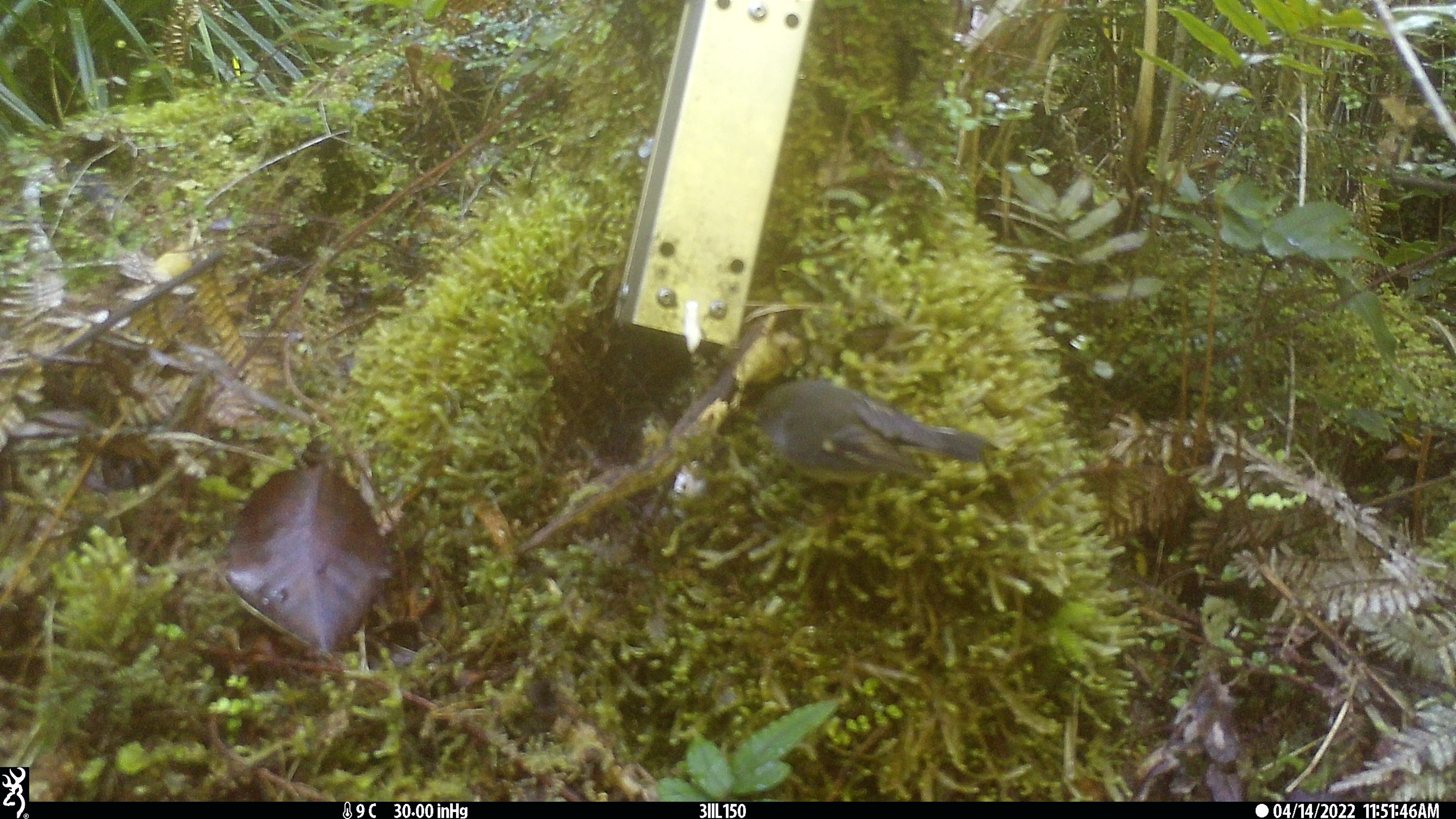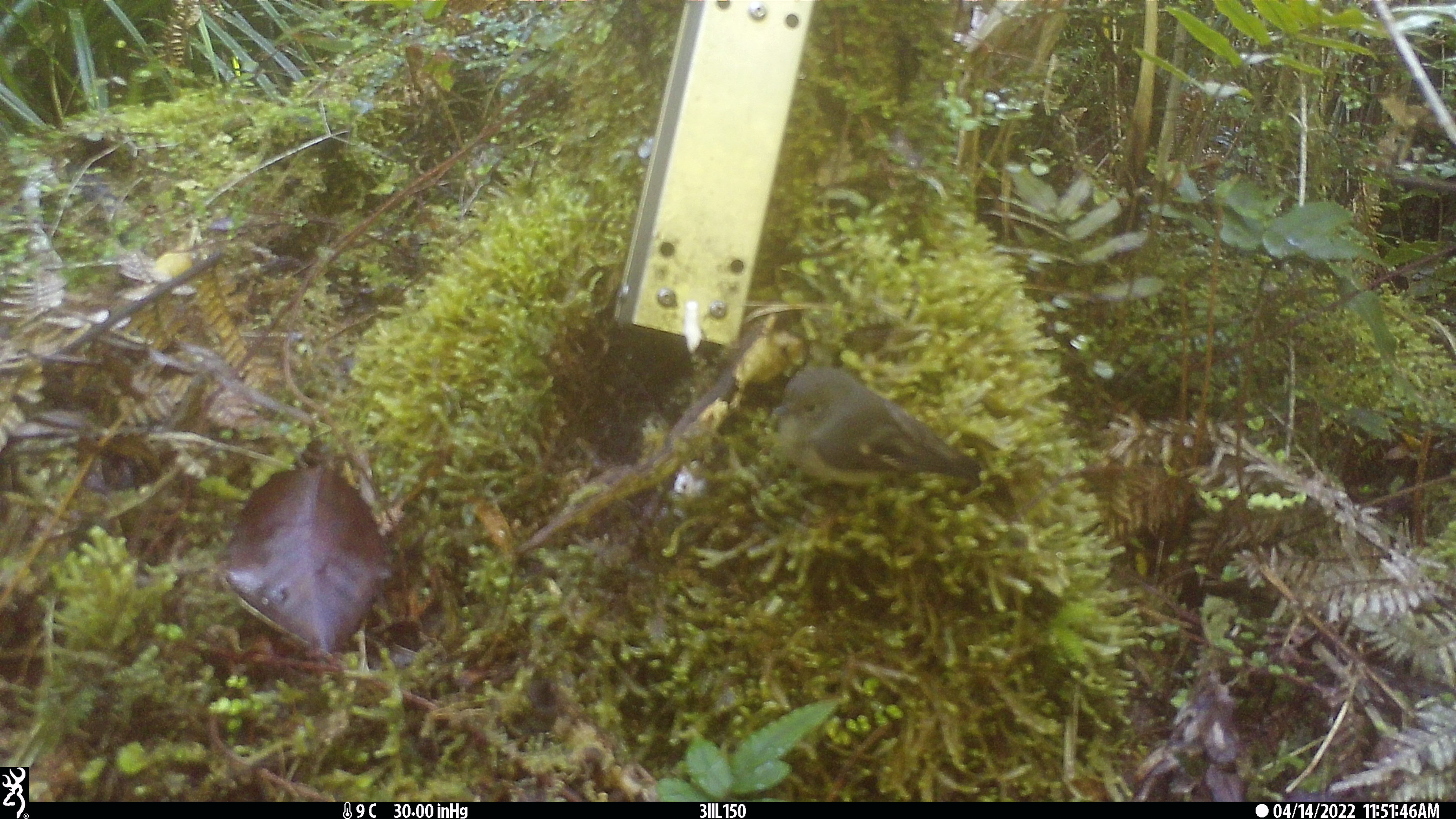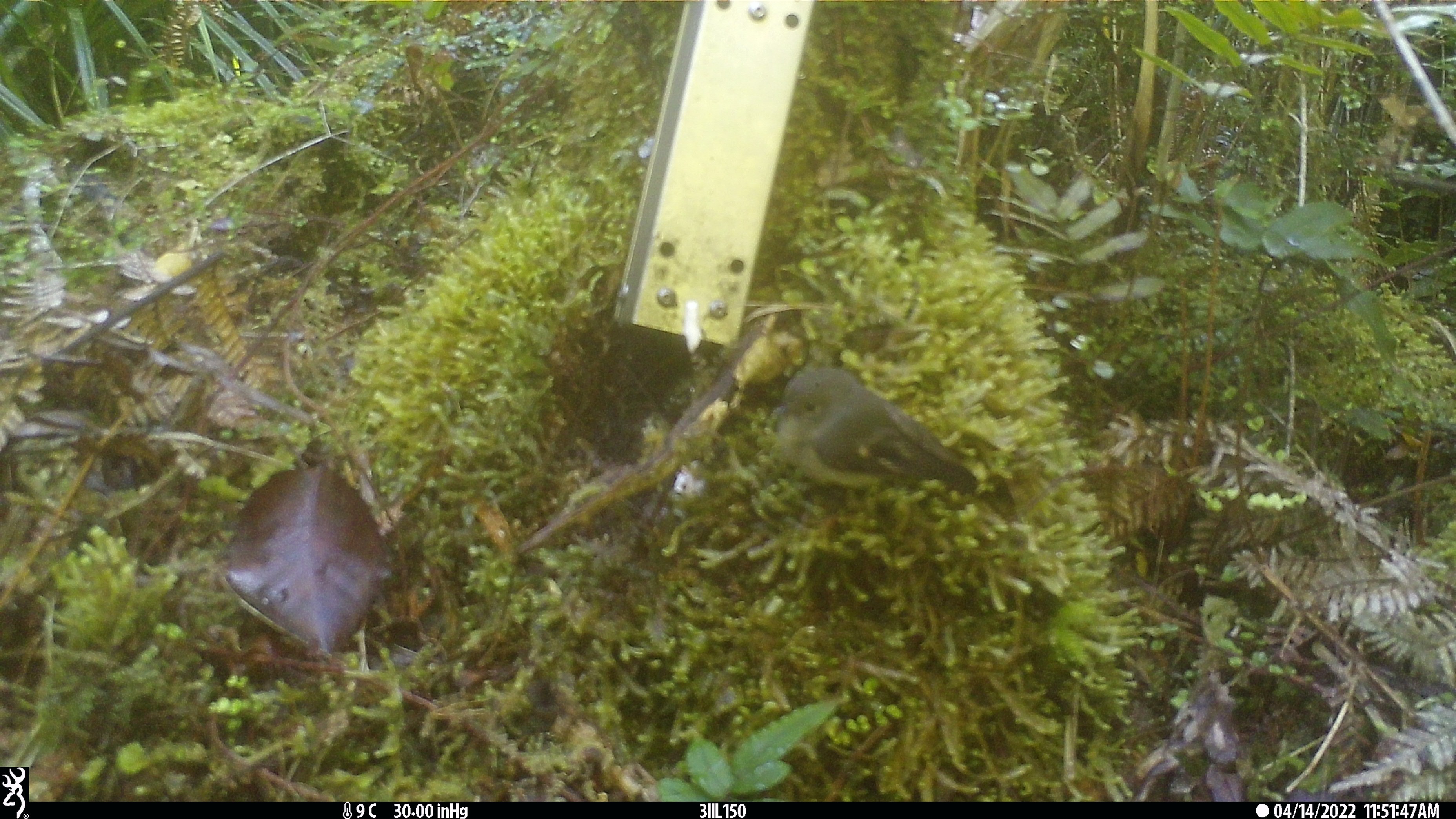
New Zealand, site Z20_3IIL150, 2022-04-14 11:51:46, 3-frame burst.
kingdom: Animalia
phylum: Chordata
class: Aves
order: Passeriformes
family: Petroicidae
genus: Petroica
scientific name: Petroica macrocephala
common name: tomtit